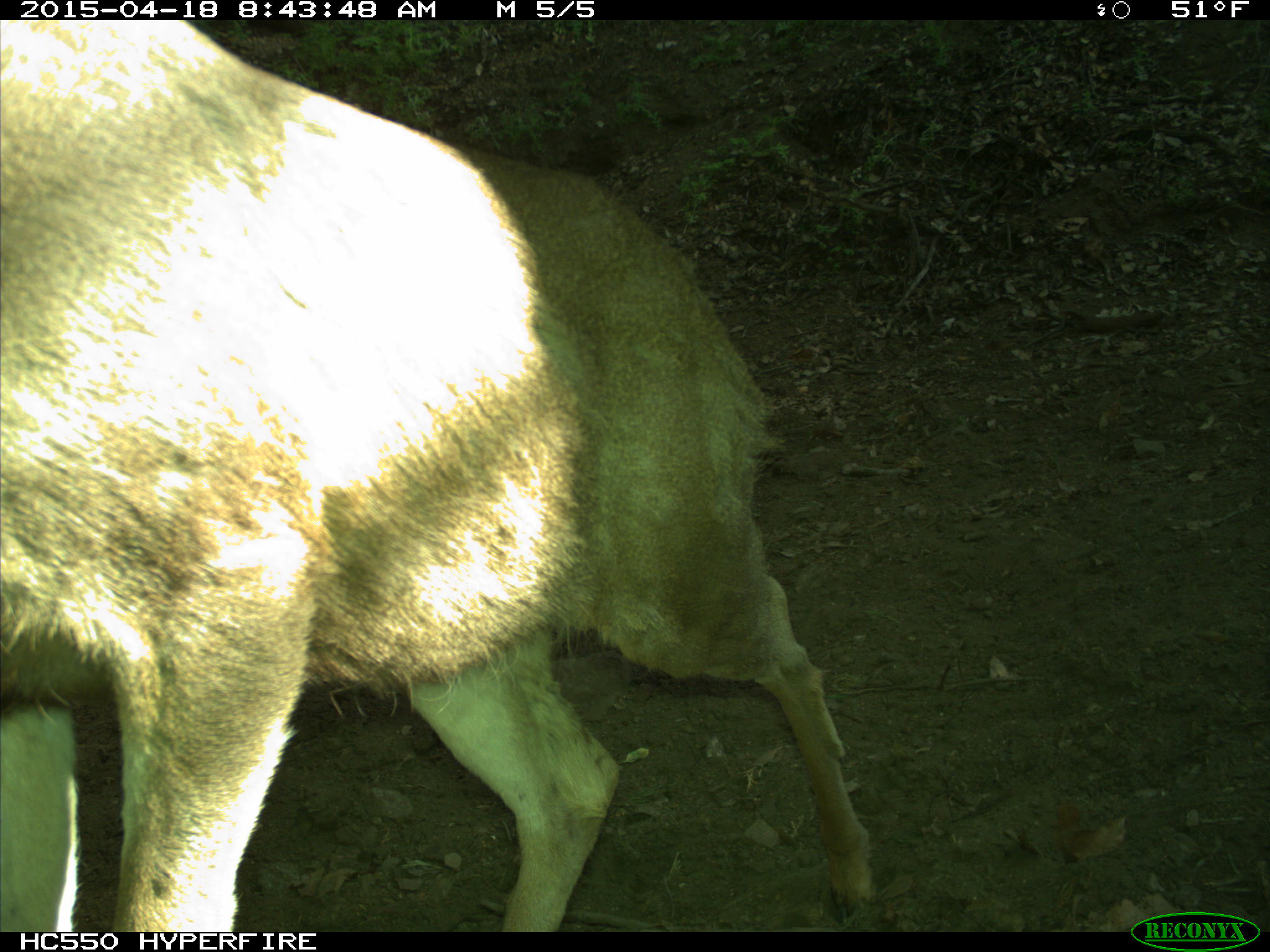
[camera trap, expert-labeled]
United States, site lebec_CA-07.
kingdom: Animalia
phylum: Chordata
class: Mammalia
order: Artiodactyla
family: Cervidae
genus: Odocoileus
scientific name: Odocoileus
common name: deer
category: unidentified deer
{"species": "unidentified deer (deer) (Odocoileus)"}